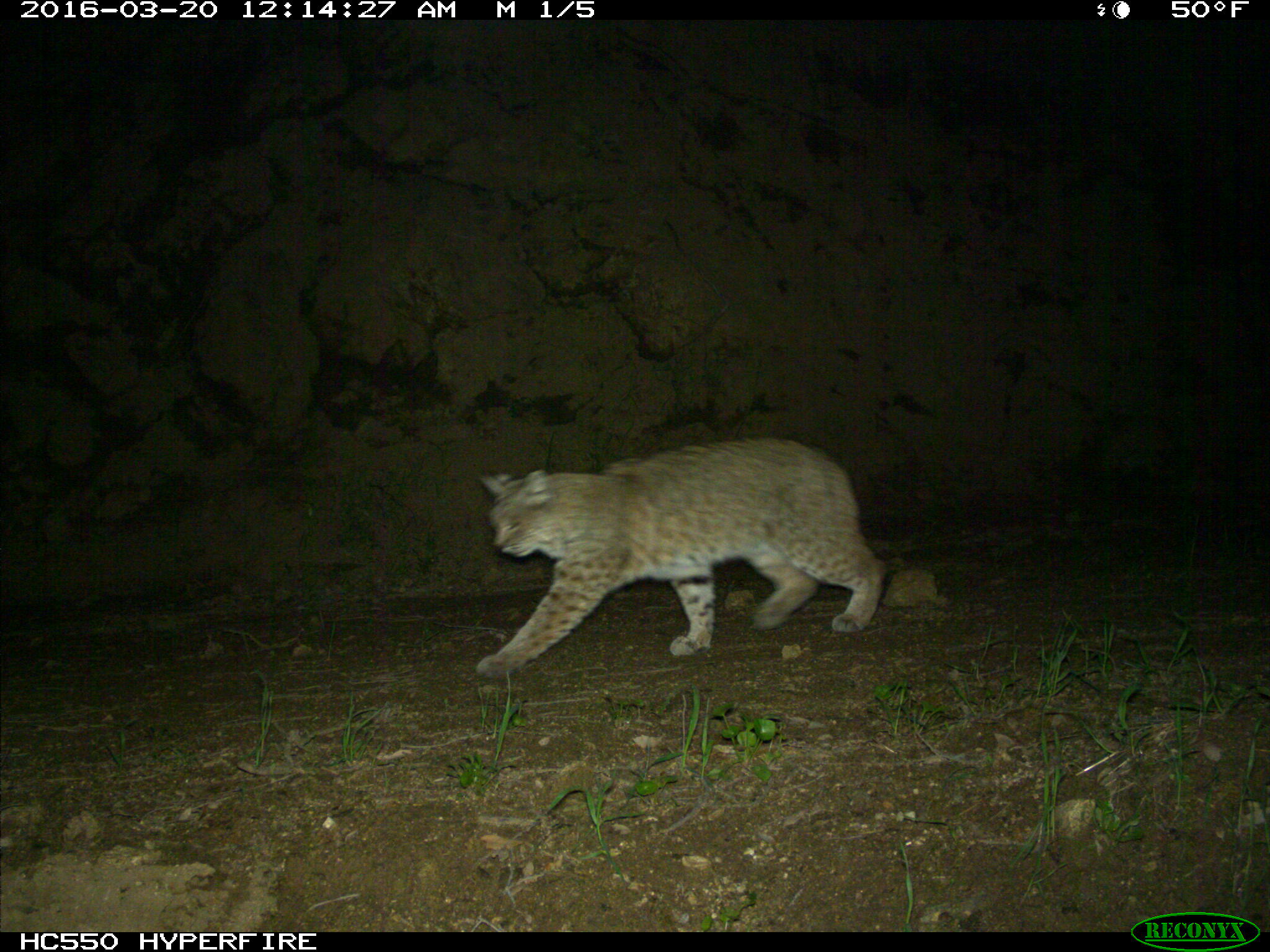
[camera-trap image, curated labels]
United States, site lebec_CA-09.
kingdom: Animalia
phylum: Chordata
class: Mammalia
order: Carnivora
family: Felidae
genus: Lynx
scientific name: Lynx rufus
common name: bobcat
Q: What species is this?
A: Lynx rufus (bobcat).